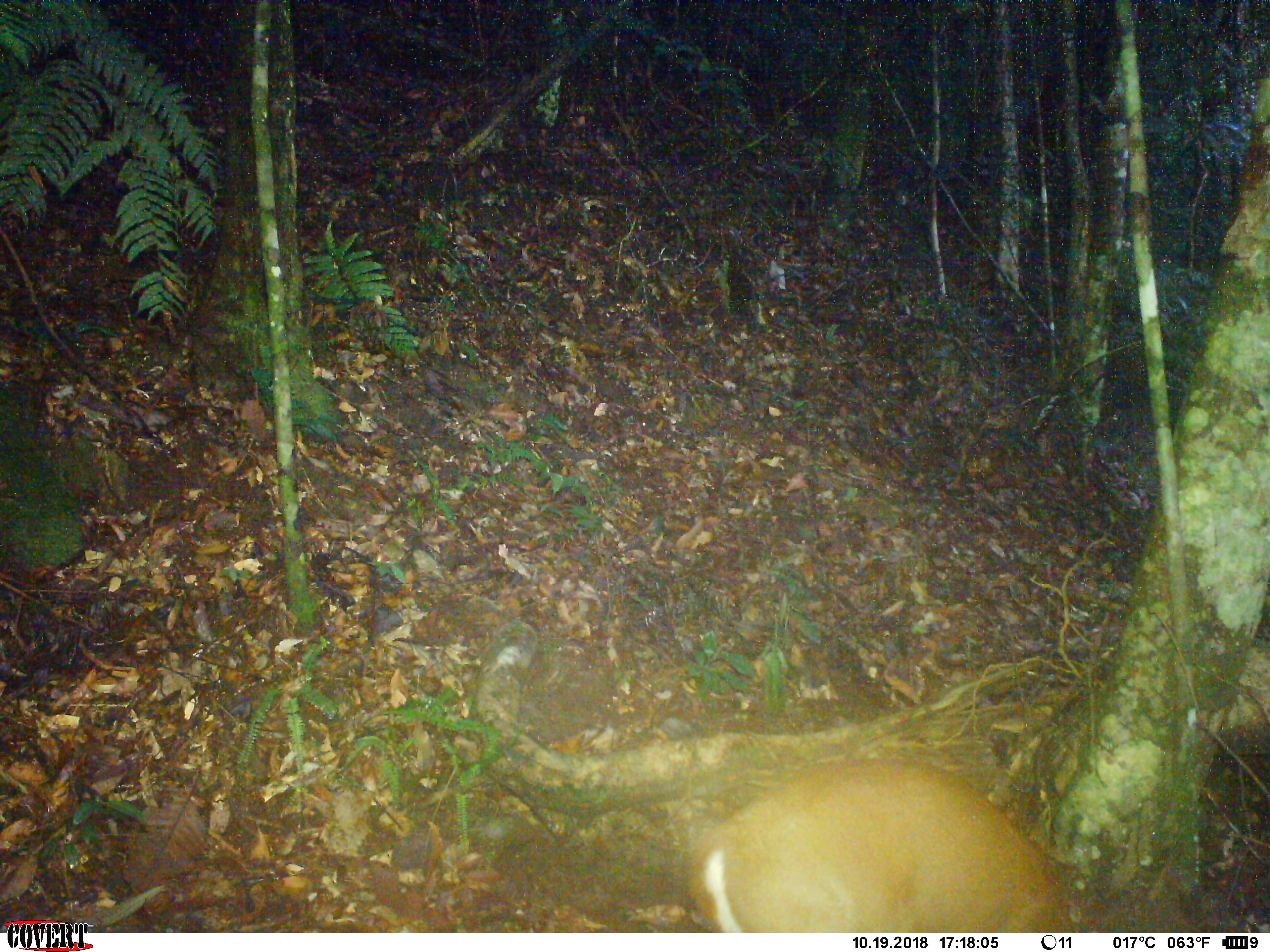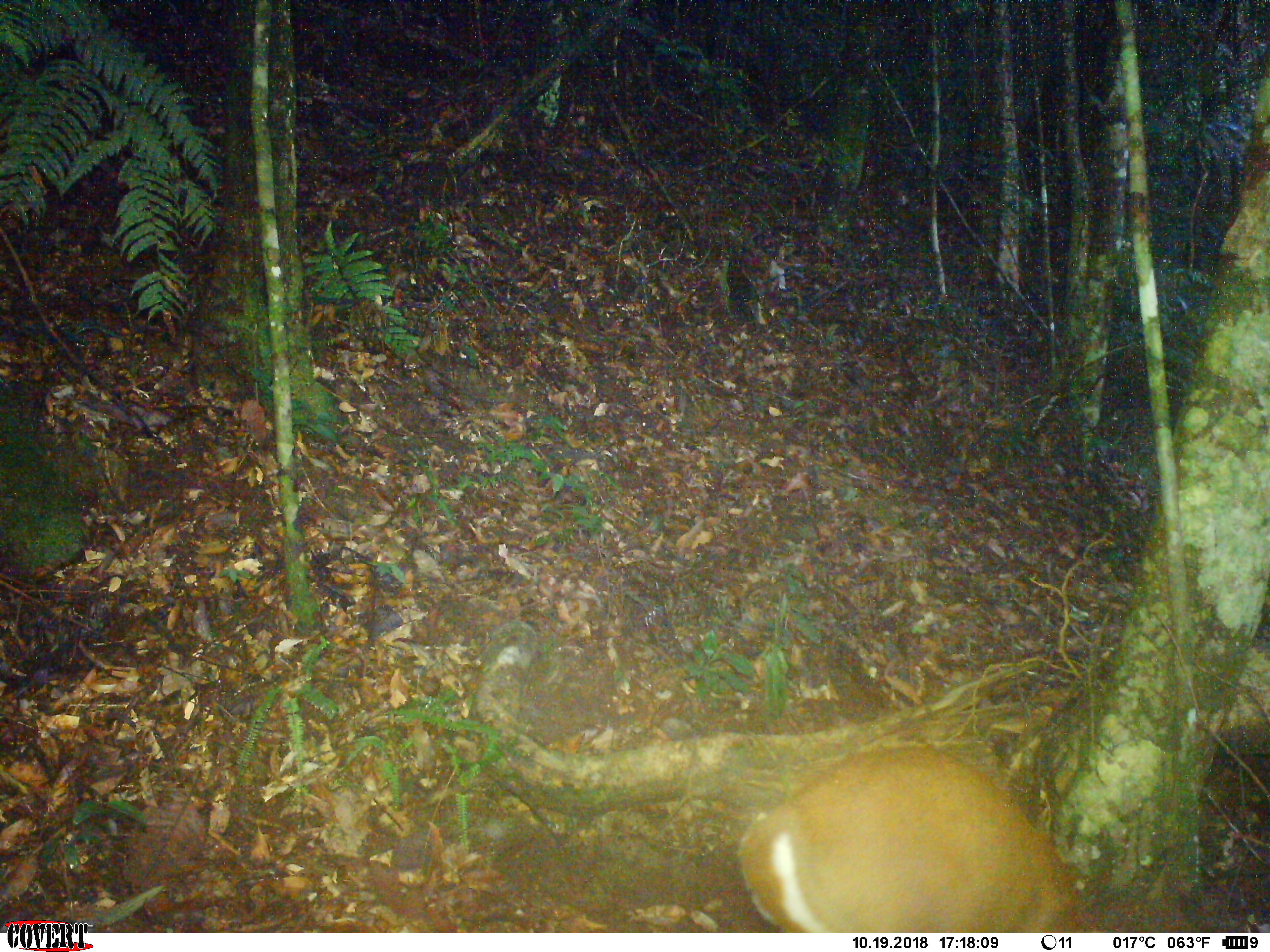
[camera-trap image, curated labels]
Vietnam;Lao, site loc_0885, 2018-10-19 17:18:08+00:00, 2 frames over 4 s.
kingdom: Animalia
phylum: Chordata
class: Mammalia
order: Artiodactyla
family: Cervidae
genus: Muntiacus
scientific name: Muntiacus rooseveltorum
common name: roosevelt's muntjac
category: roosevelts muntjac group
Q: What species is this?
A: Roosevelts muntjac group (roosevelt's muntjac) (Muntiacus rooseveltorum).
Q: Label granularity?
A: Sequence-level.